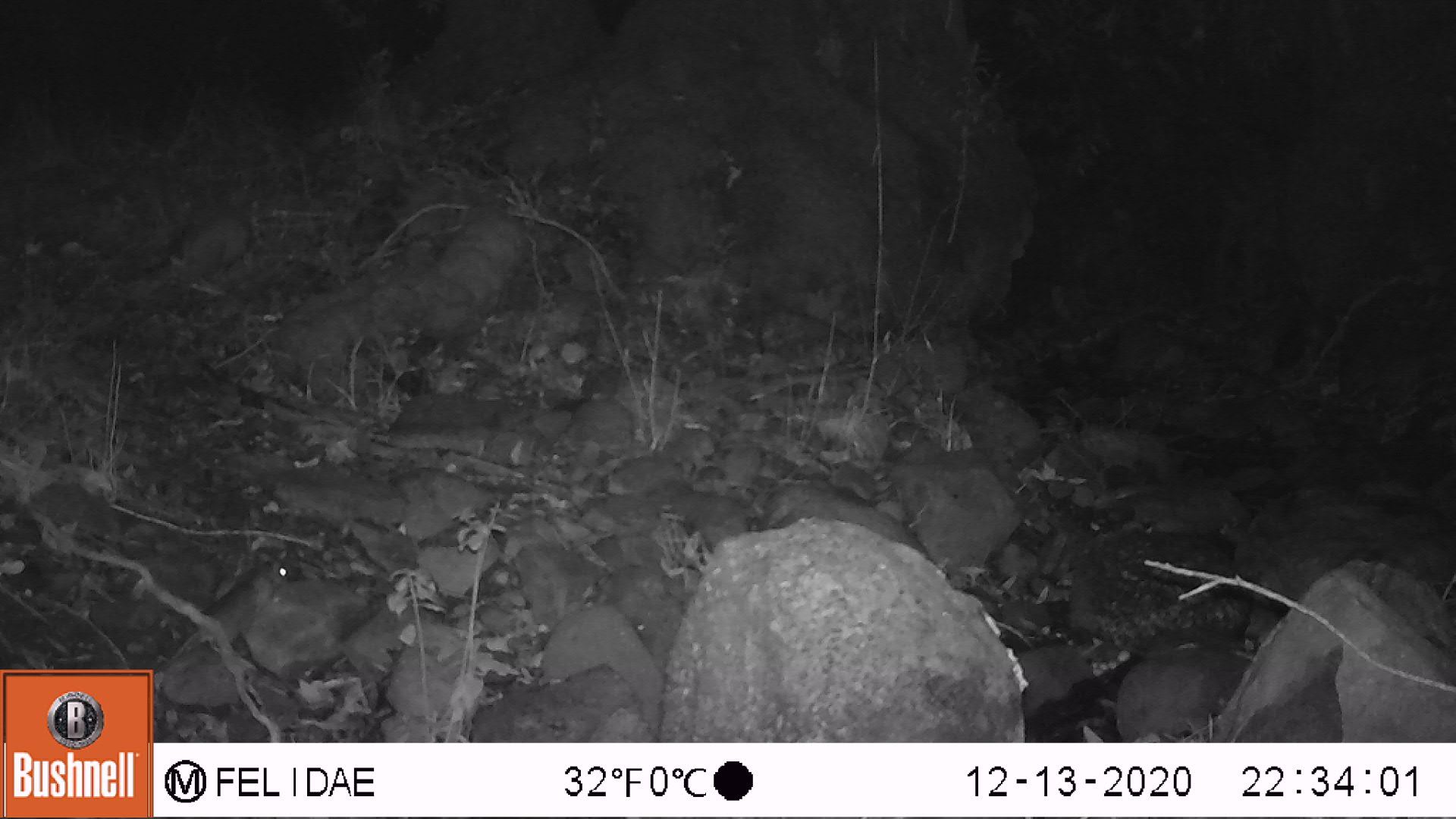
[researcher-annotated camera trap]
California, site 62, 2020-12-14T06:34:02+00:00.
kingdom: Animalia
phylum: Chordata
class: Mammalia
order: Rodentia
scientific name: Rodentia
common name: mouse or rat